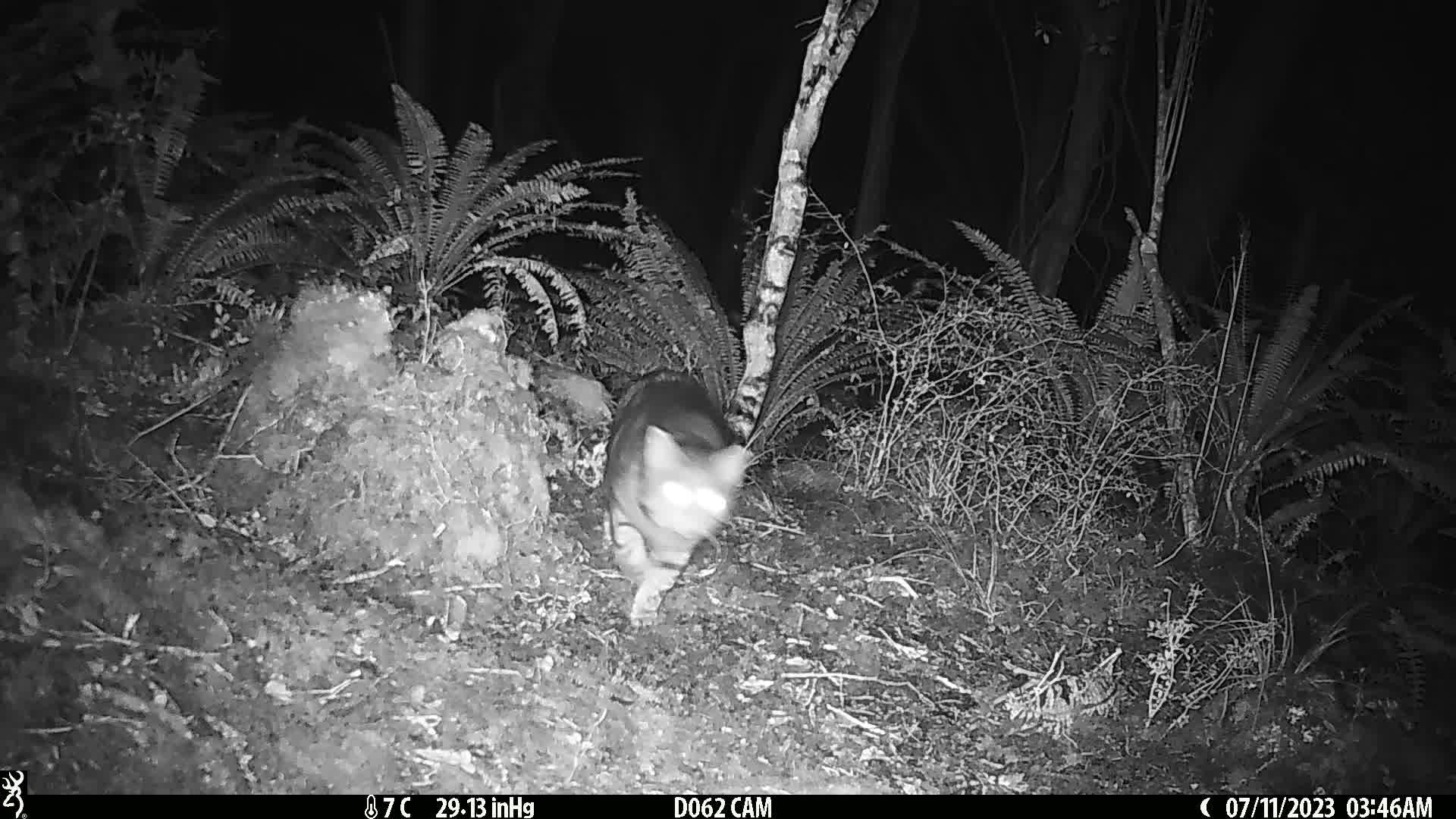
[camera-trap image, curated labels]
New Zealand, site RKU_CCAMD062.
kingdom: Animalia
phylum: Chordata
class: Mammalia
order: Carnivora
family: Felidae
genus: Felis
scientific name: Felis catus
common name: domestic cat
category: cat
Cat (domestic cat) (Felis catus).